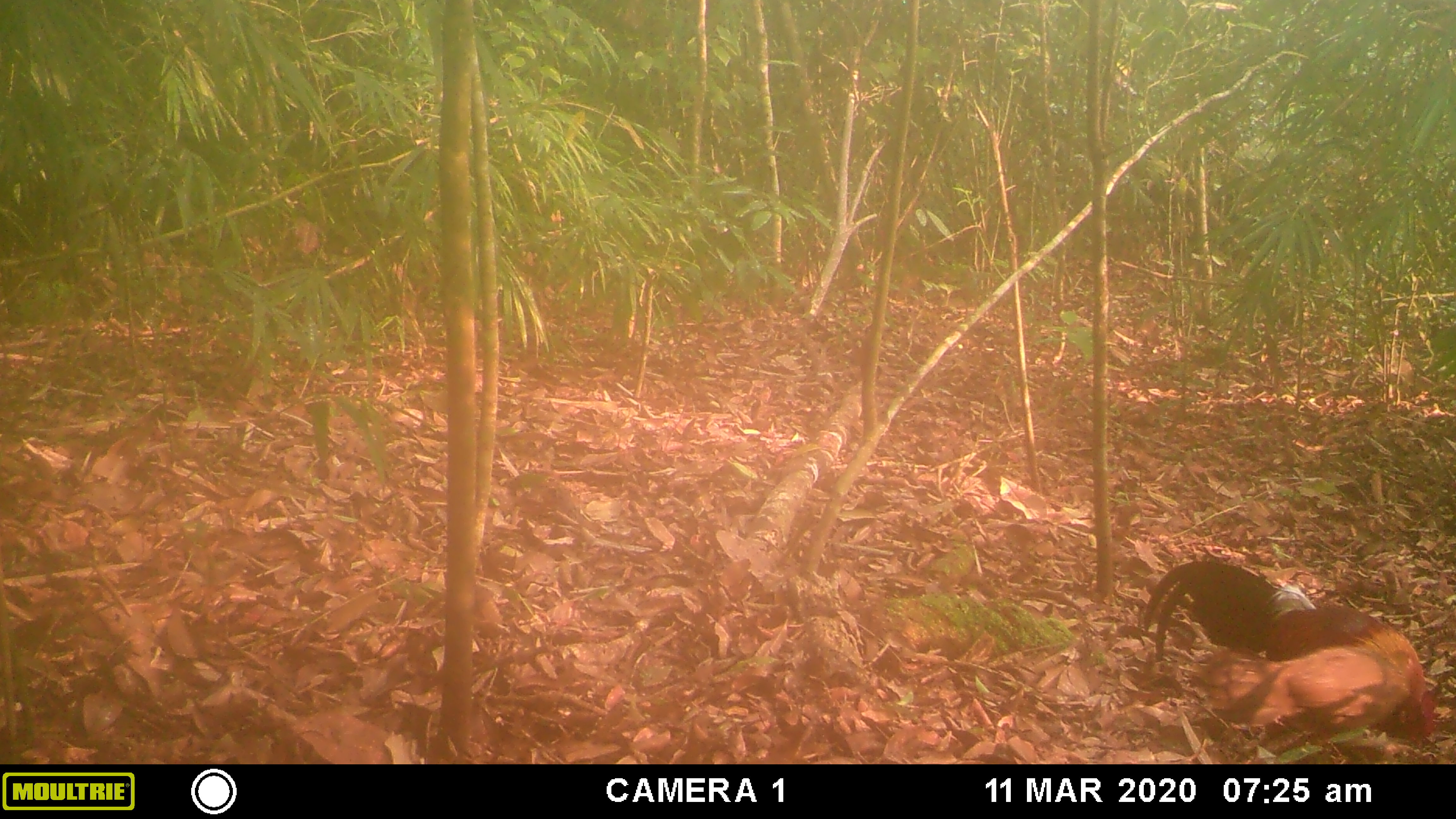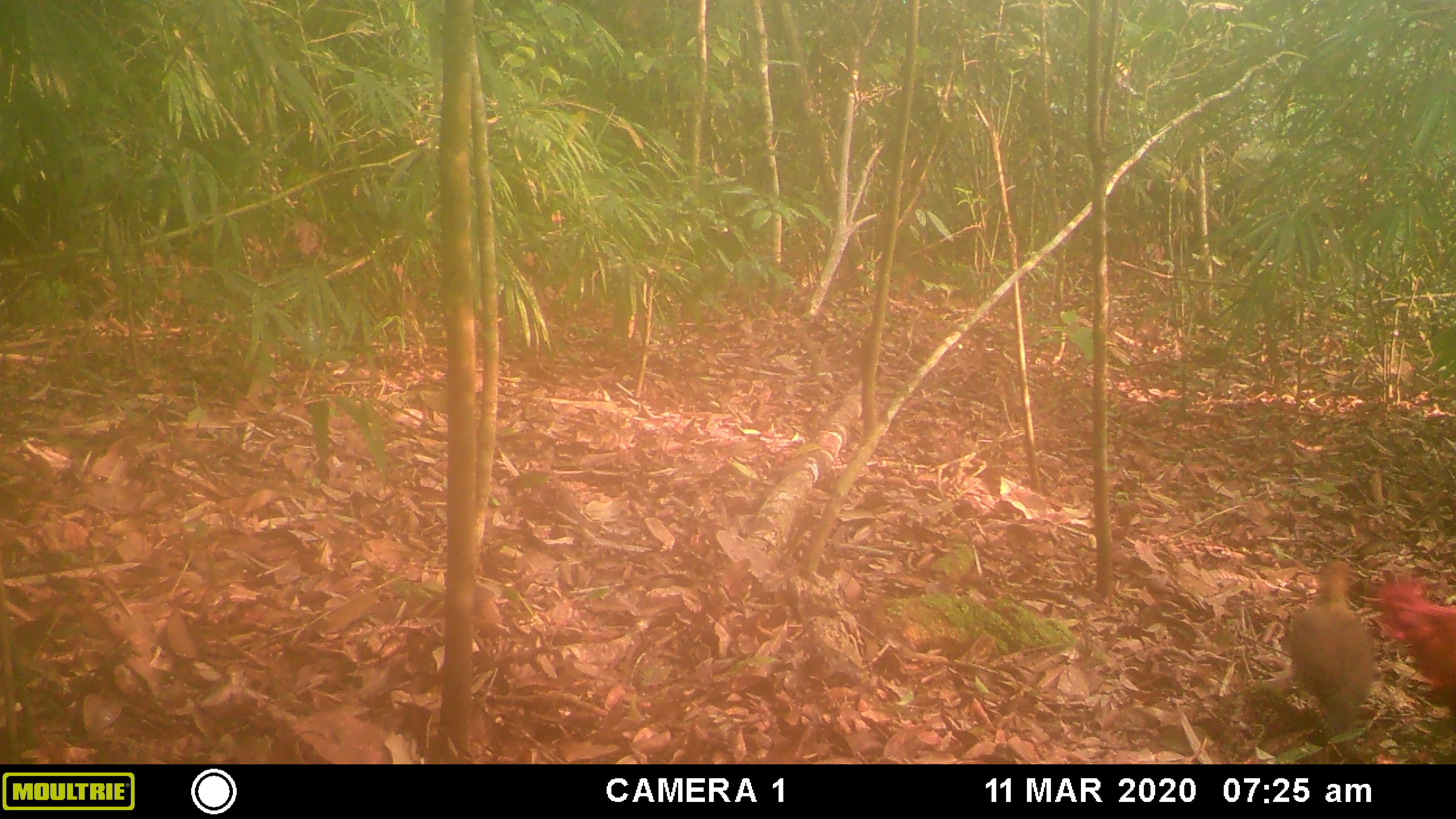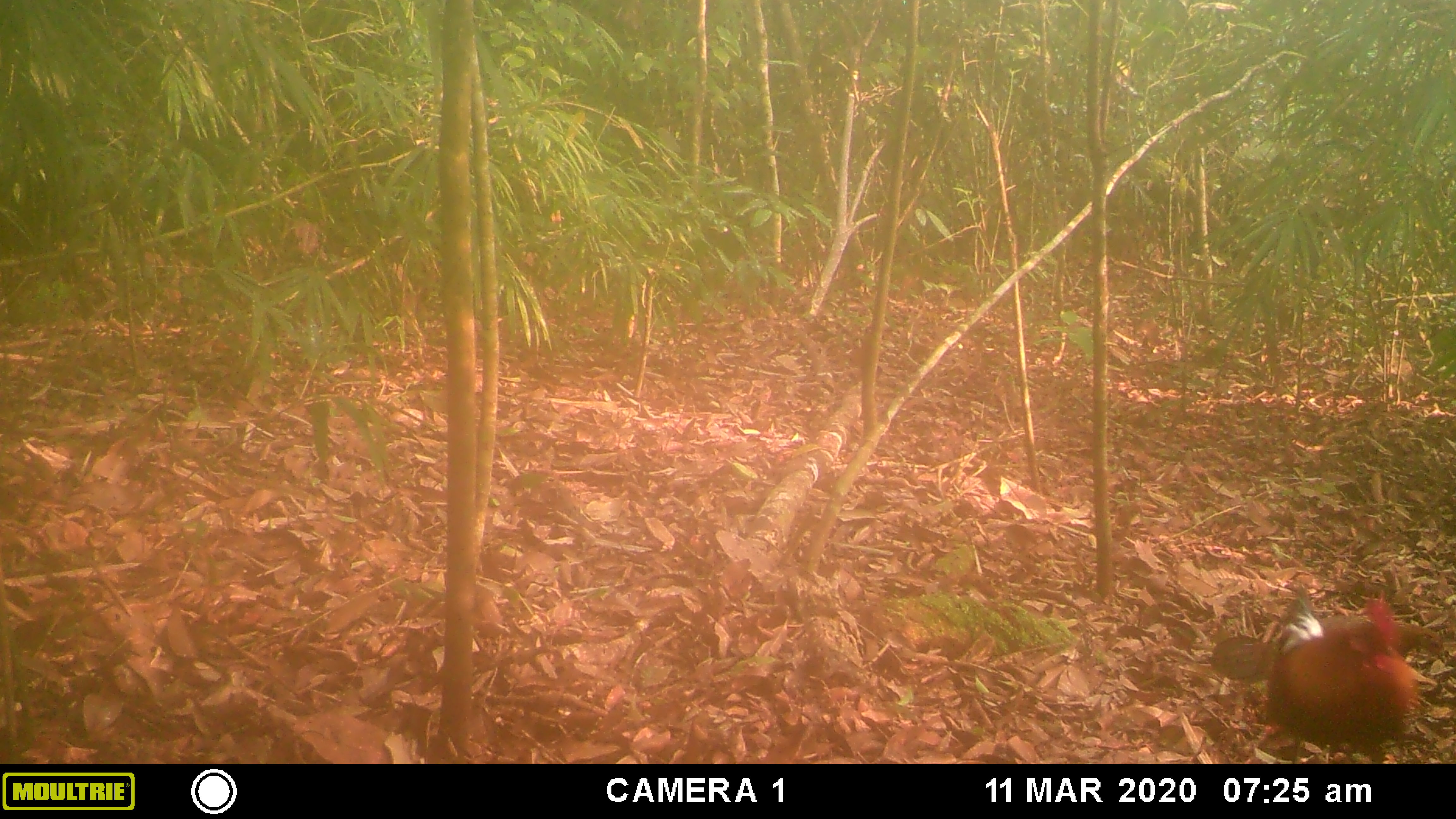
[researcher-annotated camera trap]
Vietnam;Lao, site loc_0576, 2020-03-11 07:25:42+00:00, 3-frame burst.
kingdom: Animalia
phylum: Chordata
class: Aves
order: Galliformes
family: Phasianidae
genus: Gallus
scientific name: Gallus gallus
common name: red junglefowl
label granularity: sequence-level